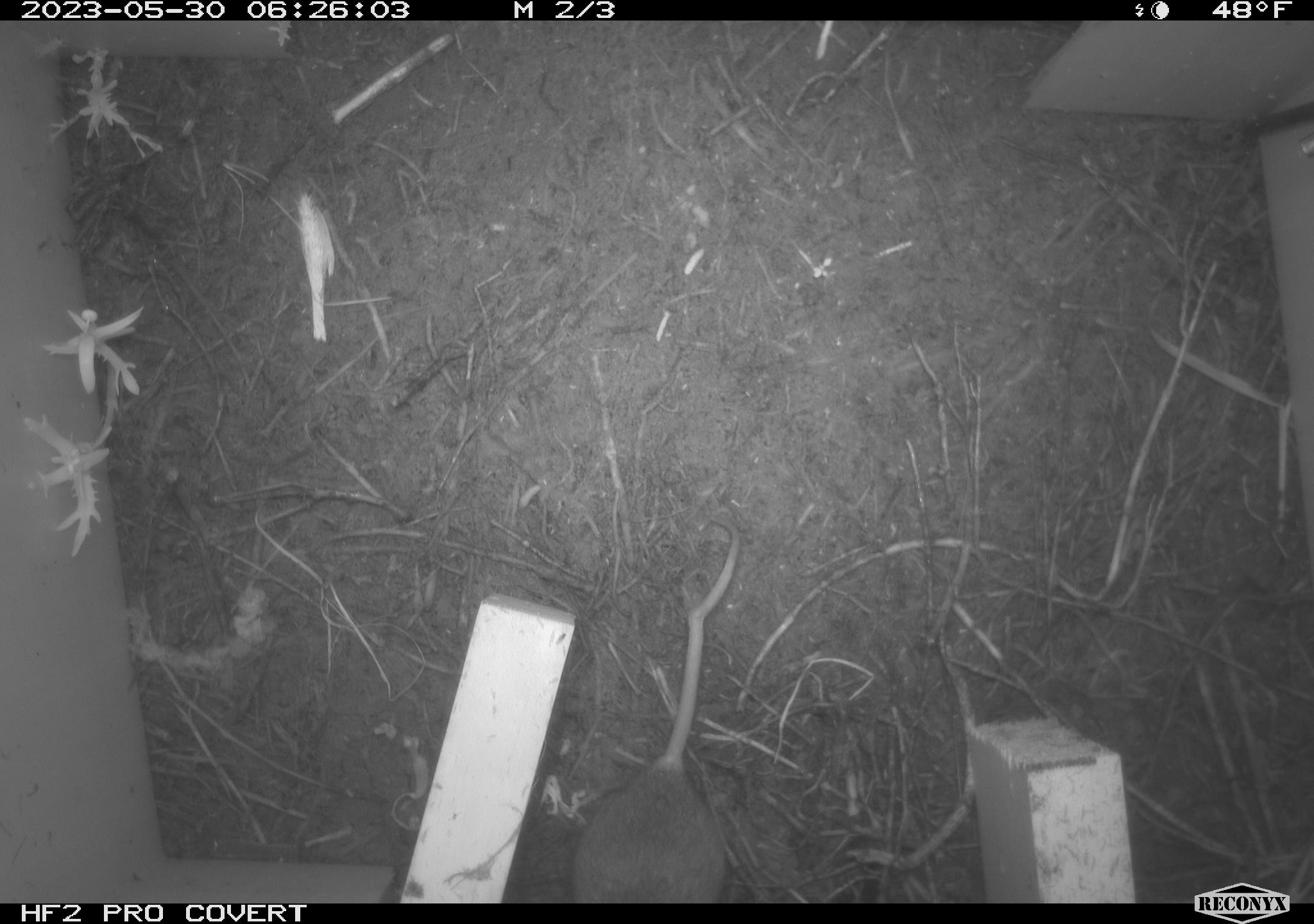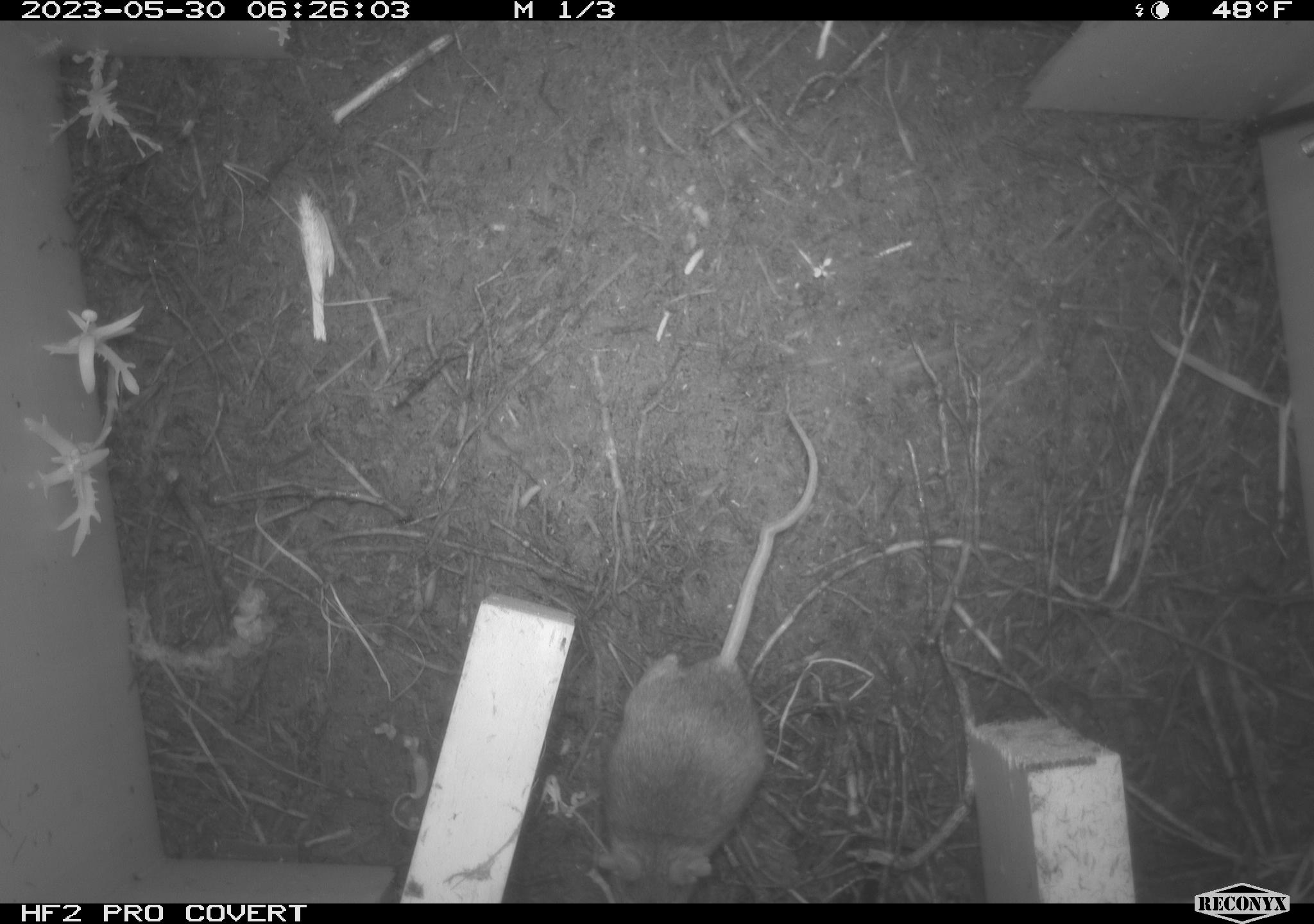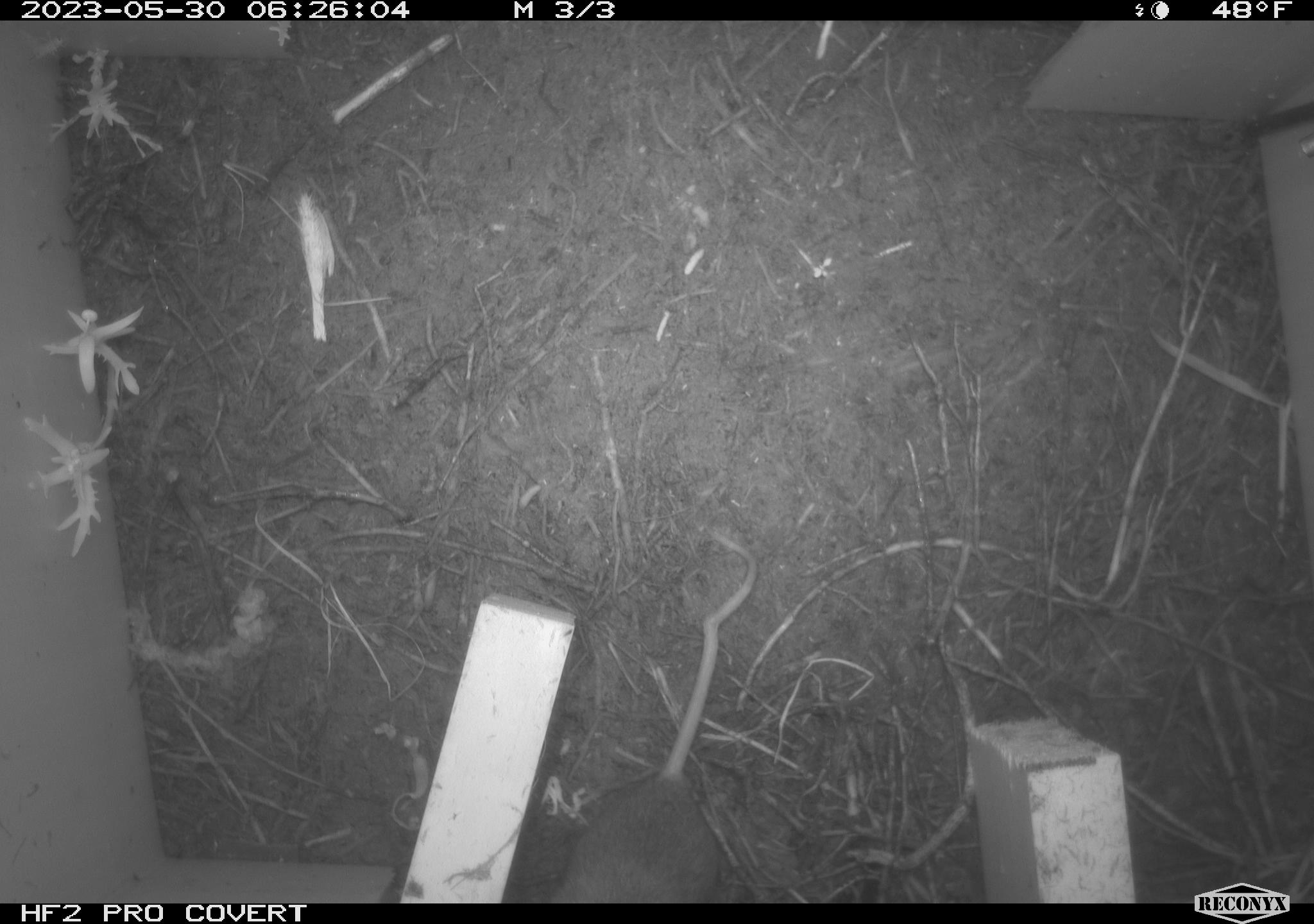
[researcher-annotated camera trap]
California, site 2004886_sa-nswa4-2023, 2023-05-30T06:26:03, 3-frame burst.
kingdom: Animalia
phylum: Chordata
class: Mammalia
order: Rodentia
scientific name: Rodentia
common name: mouse species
Mouse species (Rodentia).